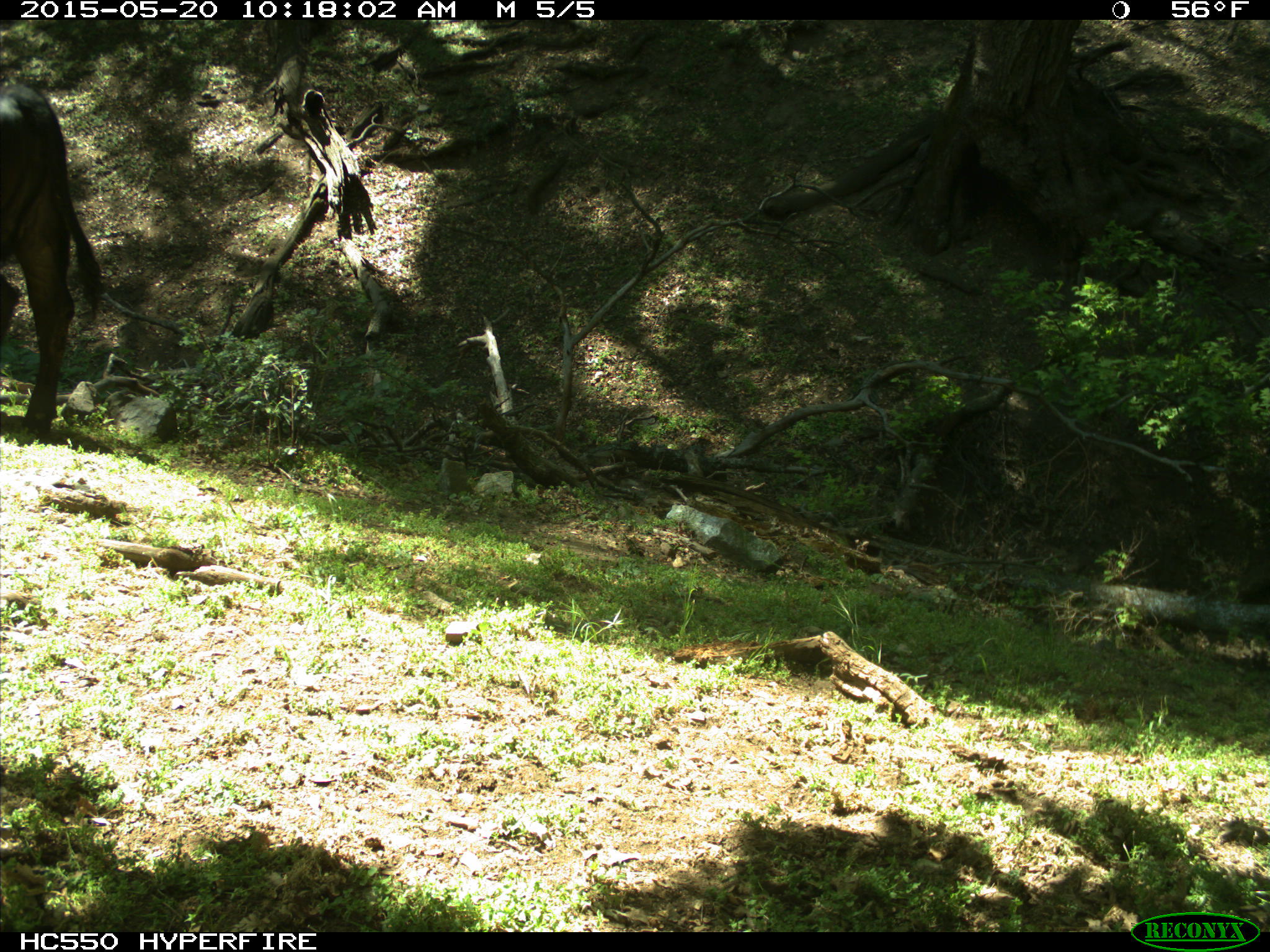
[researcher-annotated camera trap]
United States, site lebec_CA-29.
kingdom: Animalia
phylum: Chordata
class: Mammalia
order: Artiodactyla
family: Bovidae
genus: Bos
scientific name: Bos taurus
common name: domestic cow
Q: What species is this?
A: Bos taurus (domestic cow).